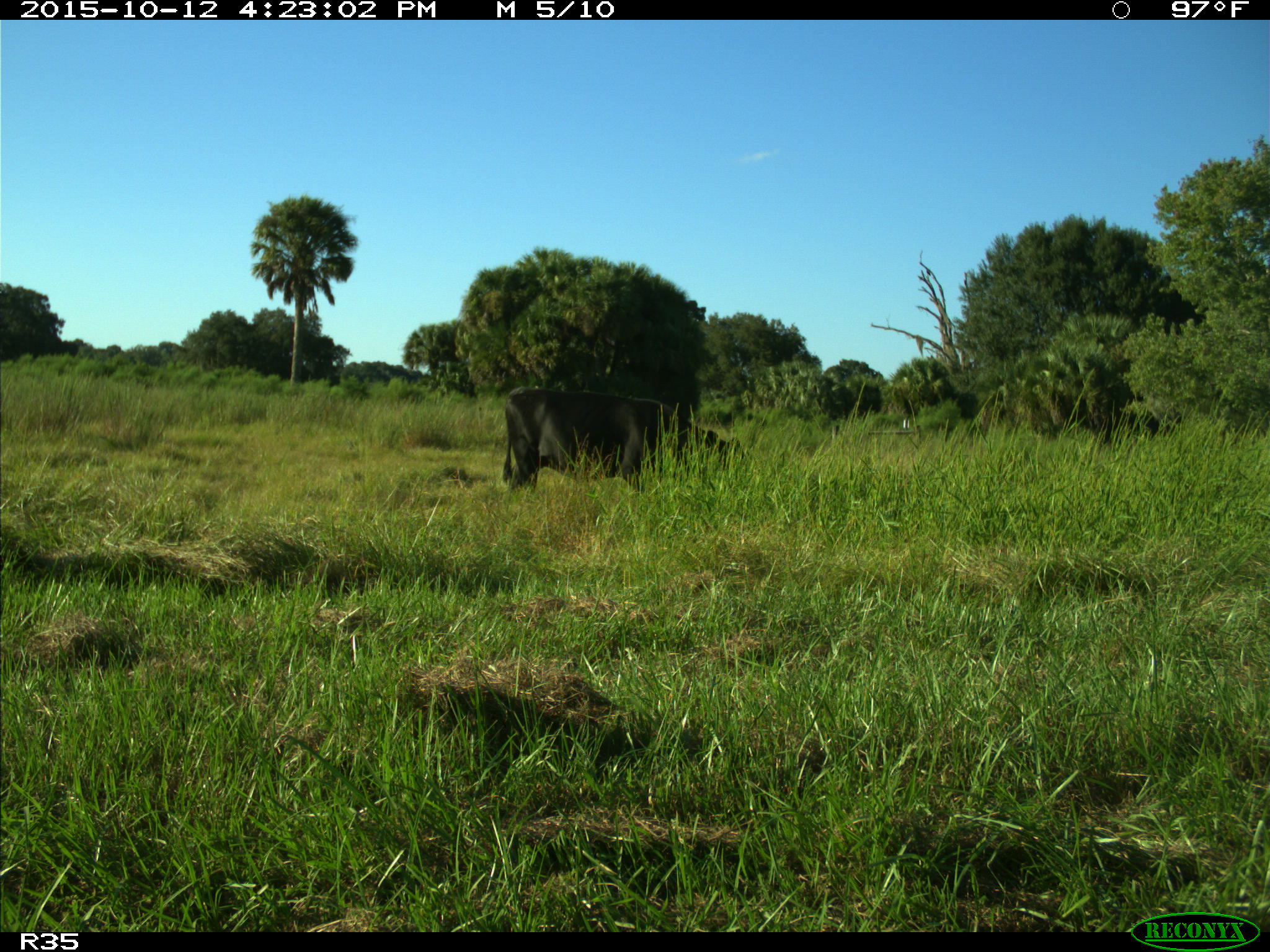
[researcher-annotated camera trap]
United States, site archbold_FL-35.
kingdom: Animalia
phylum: Chordata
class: Mammalia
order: Artiodactyla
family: Bovidae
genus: Bos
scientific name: Bos taurus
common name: domestic cow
Bos taurus (domestic cow).